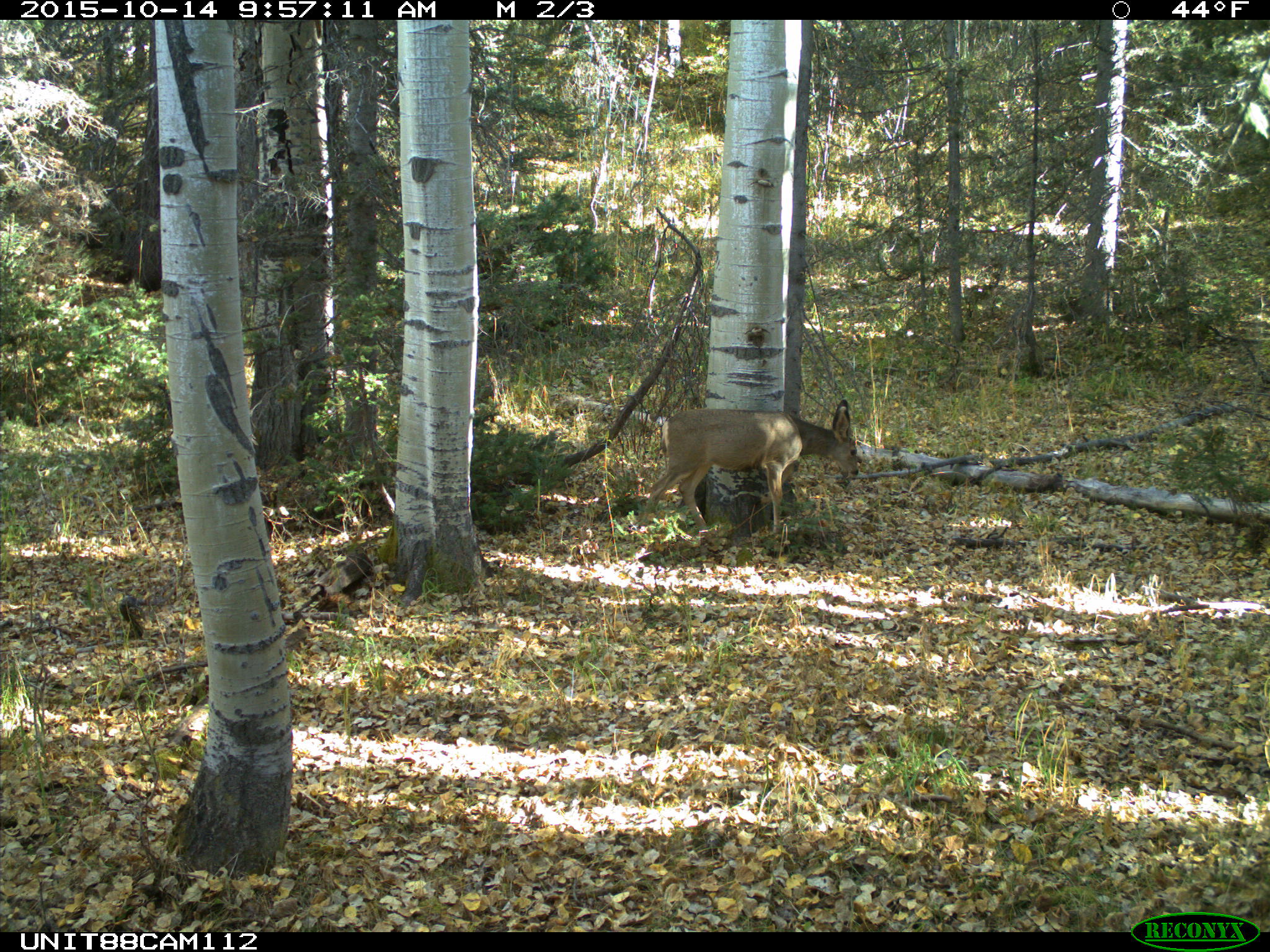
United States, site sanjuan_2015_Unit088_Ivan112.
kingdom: Animalia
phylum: Chordata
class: Mammalia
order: Artiodactyla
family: Cervidae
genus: Odocoileus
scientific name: Odocoileus hemionus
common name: mule deer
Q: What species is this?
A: Odocoileus hemionus (mule deer).